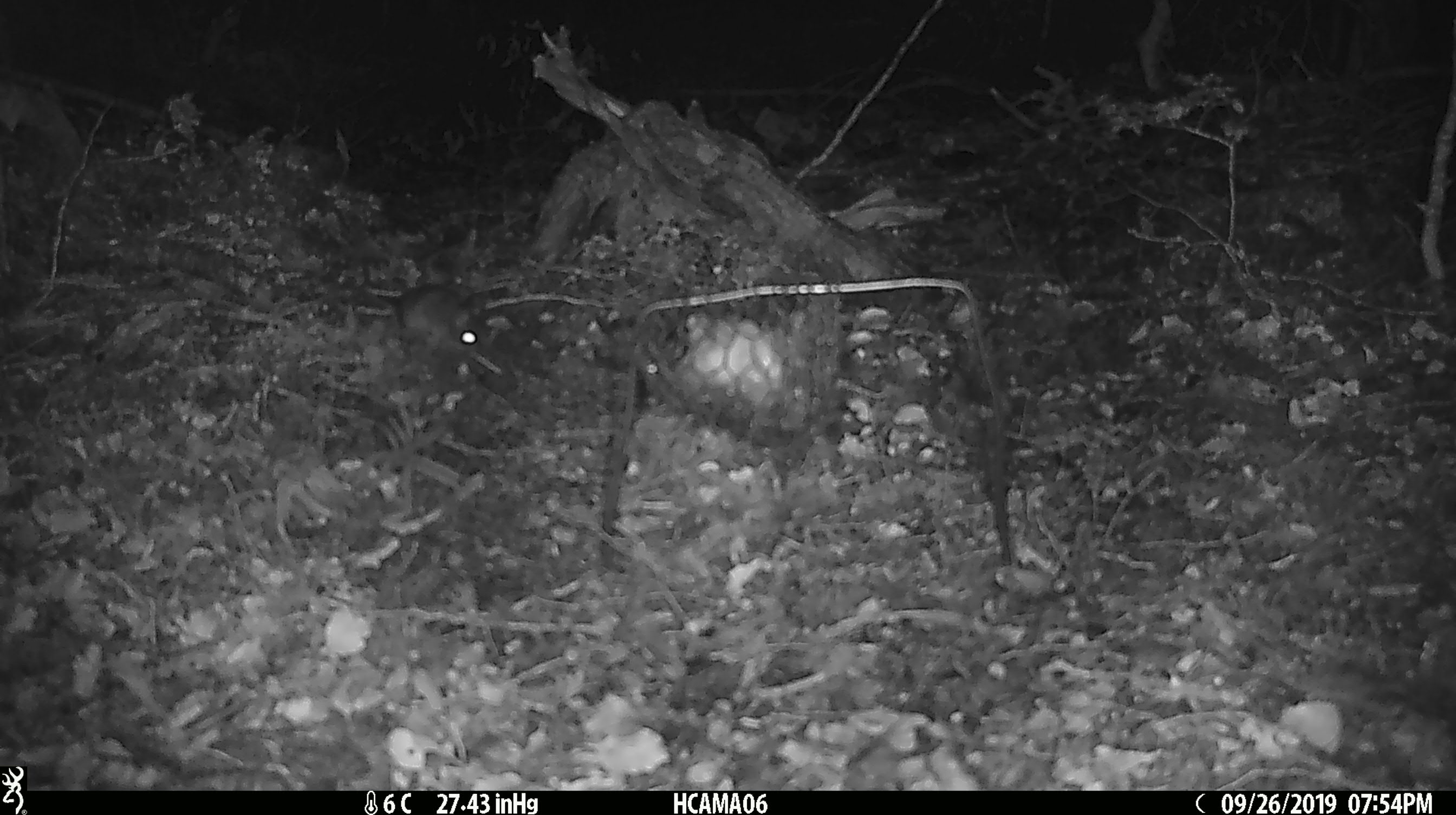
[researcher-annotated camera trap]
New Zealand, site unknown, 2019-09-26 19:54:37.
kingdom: Animalia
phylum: Chordata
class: Mammalia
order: Rodentia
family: Muridae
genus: Mus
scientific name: Mus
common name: mouse